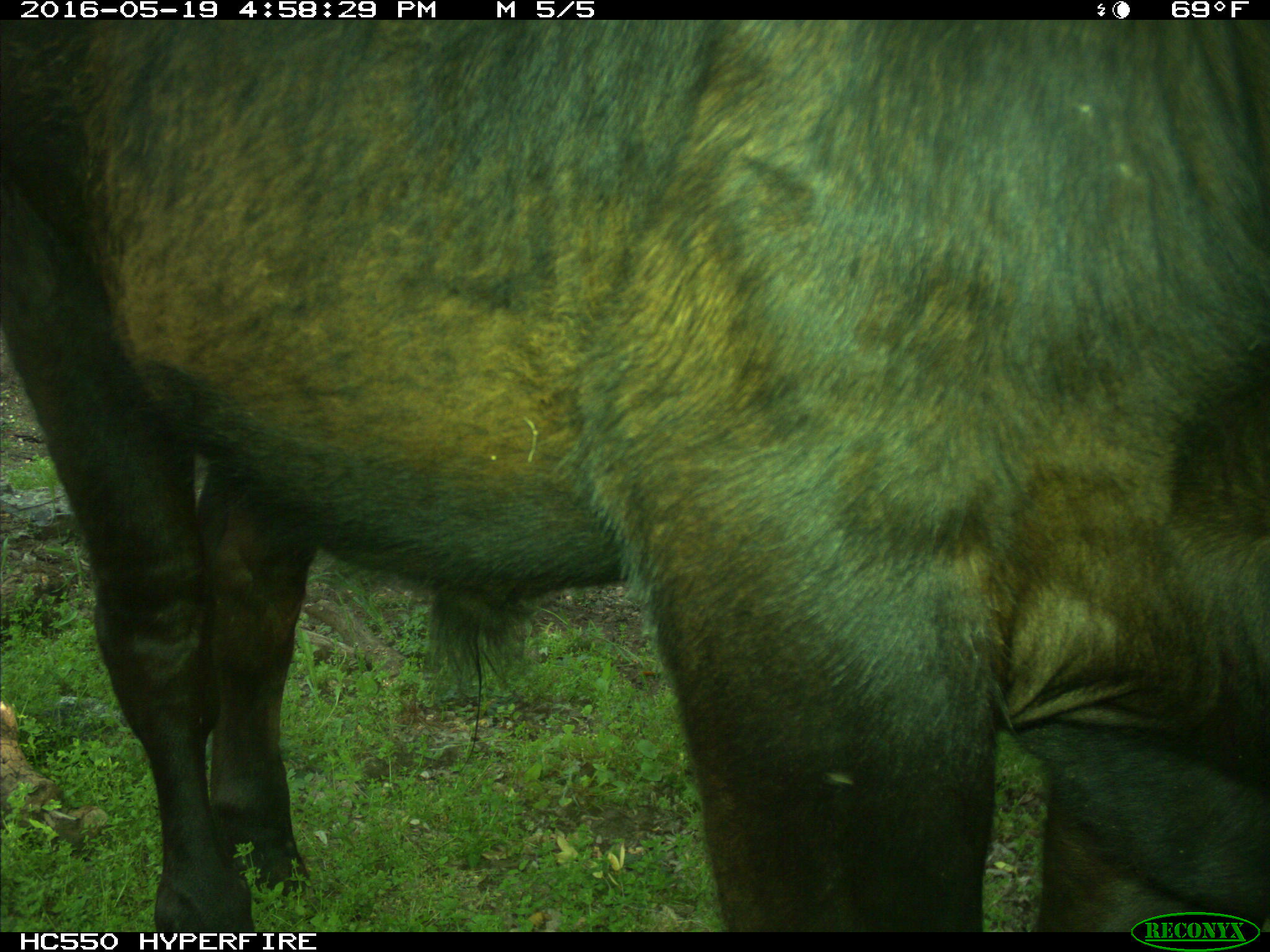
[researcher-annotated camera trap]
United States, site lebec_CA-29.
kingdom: Animalia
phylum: Chordata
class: Mammalia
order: Artiodactyla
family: Bovidae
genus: Bos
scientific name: Bos taurus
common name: domestic cow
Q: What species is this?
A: Bos taurus (domestic cow).